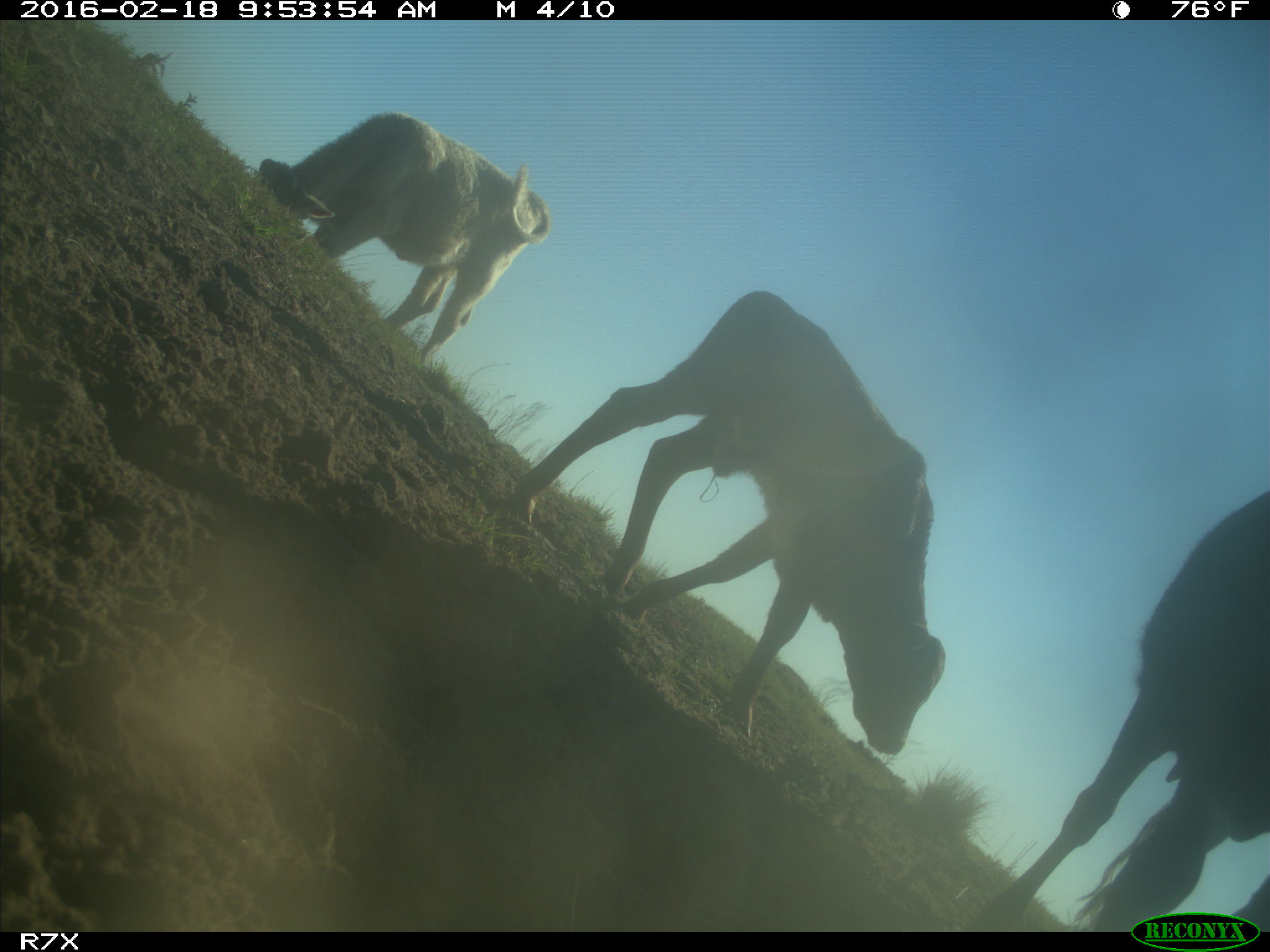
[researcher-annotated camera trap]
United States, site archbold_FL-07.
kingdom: Animalia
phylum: Chordata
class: Mammalia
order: Artiodactyla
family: Bovidae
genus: Bos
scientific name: Bos taurus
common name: domestic cow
Bos taurus (domestic cow).